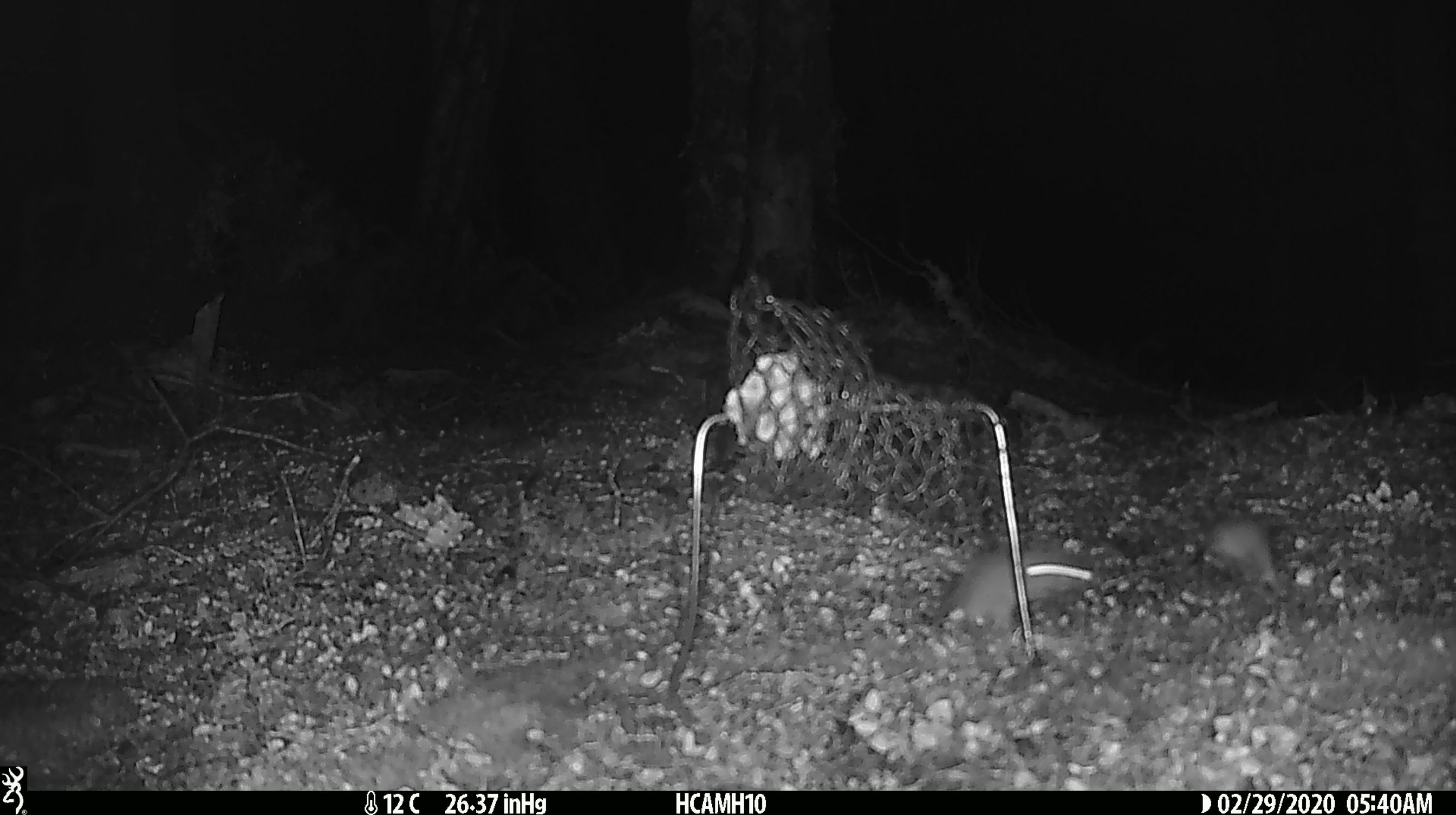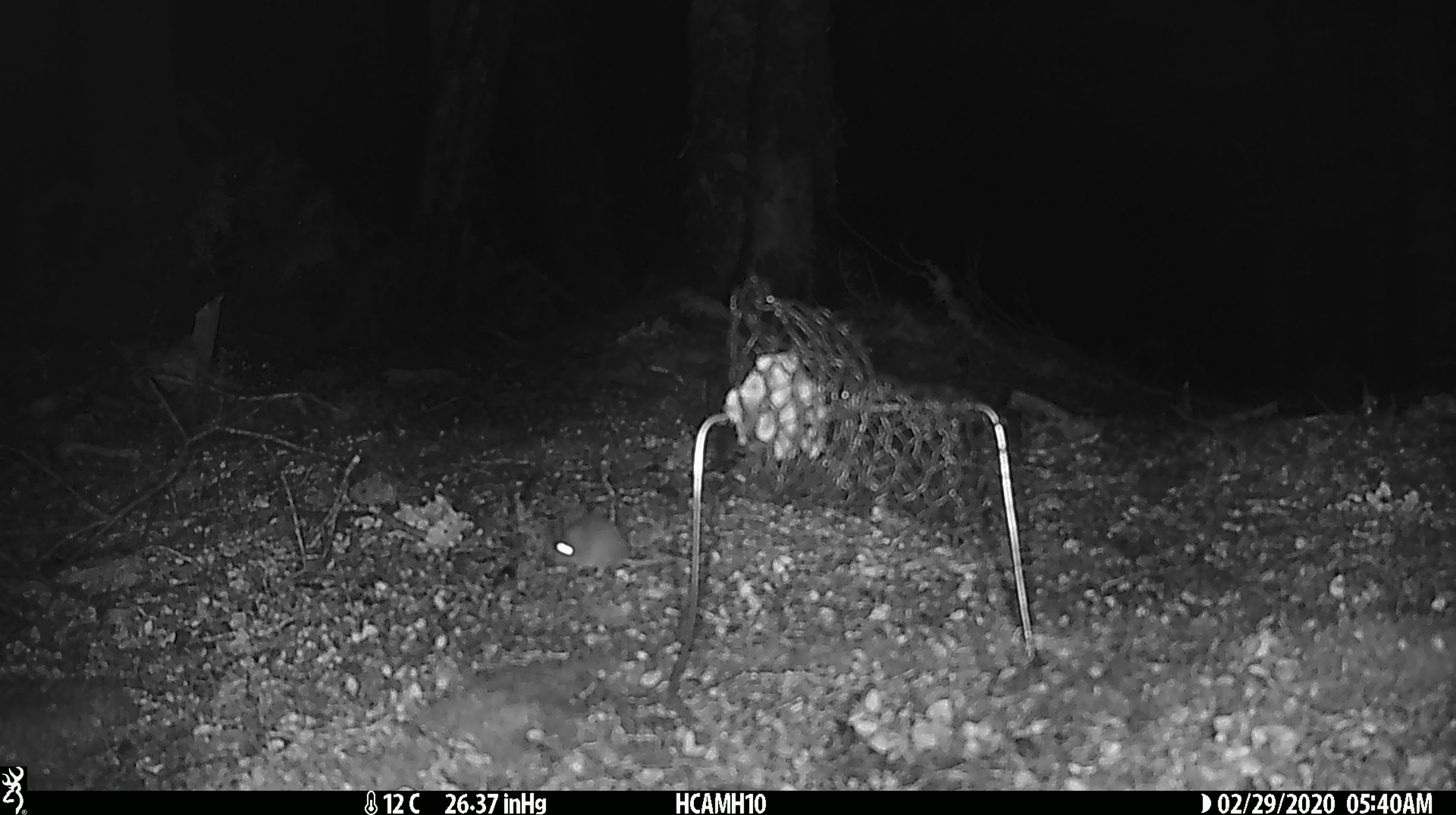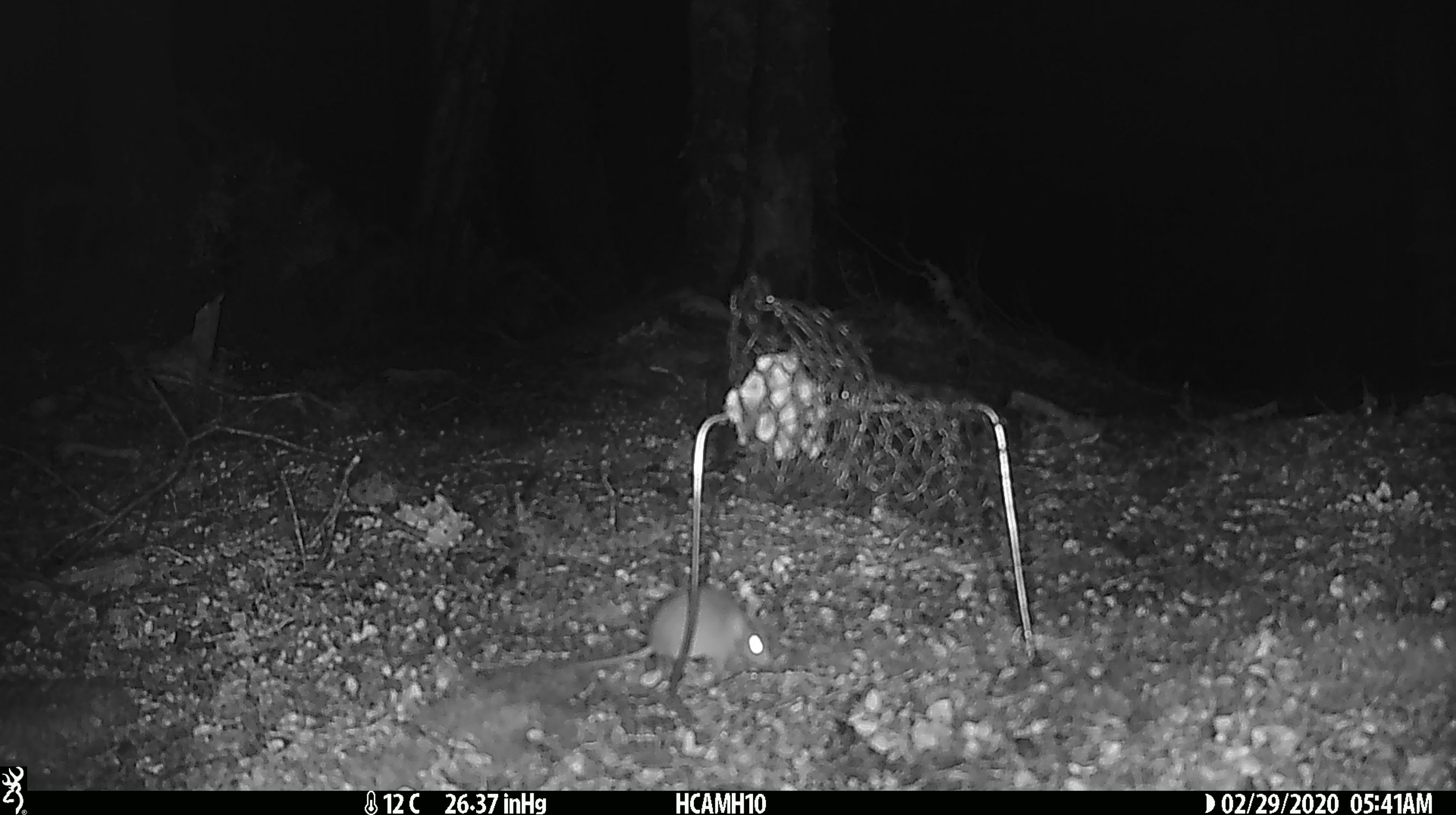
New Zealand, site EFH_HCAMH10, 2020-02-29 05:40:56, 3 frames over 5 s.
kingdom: Animalia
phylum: Chordata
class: Mammalia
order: Rodentia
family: Muridae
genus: Mus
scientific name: Mus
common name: mouse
Mouse (Mus).